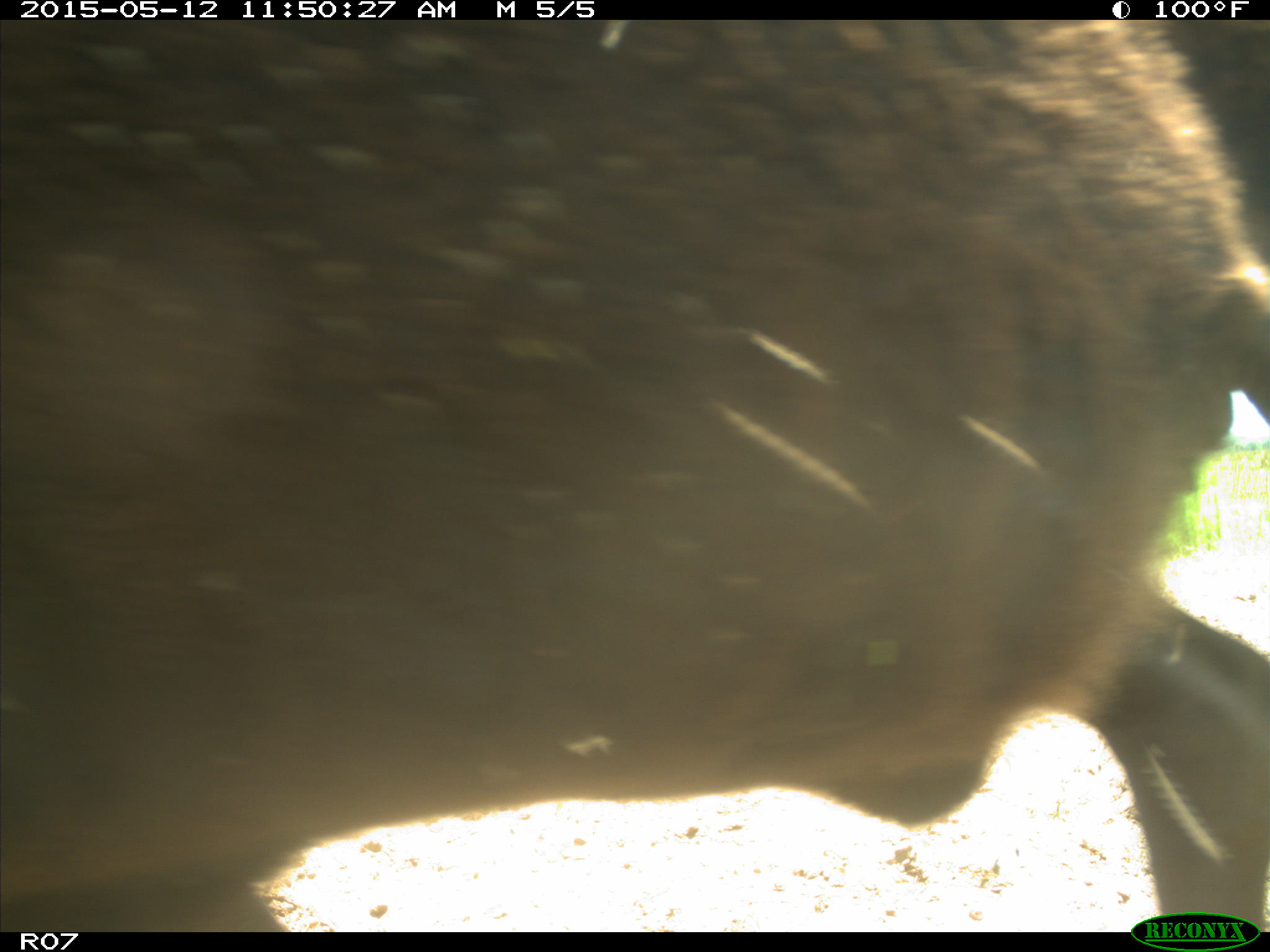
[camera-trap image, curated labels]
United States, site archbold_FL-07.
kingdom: Animalia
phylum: Chordata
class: Mammalia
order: Artiodactyla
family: Bovidae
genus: Bos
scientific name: Bos taurus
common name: domestic cow